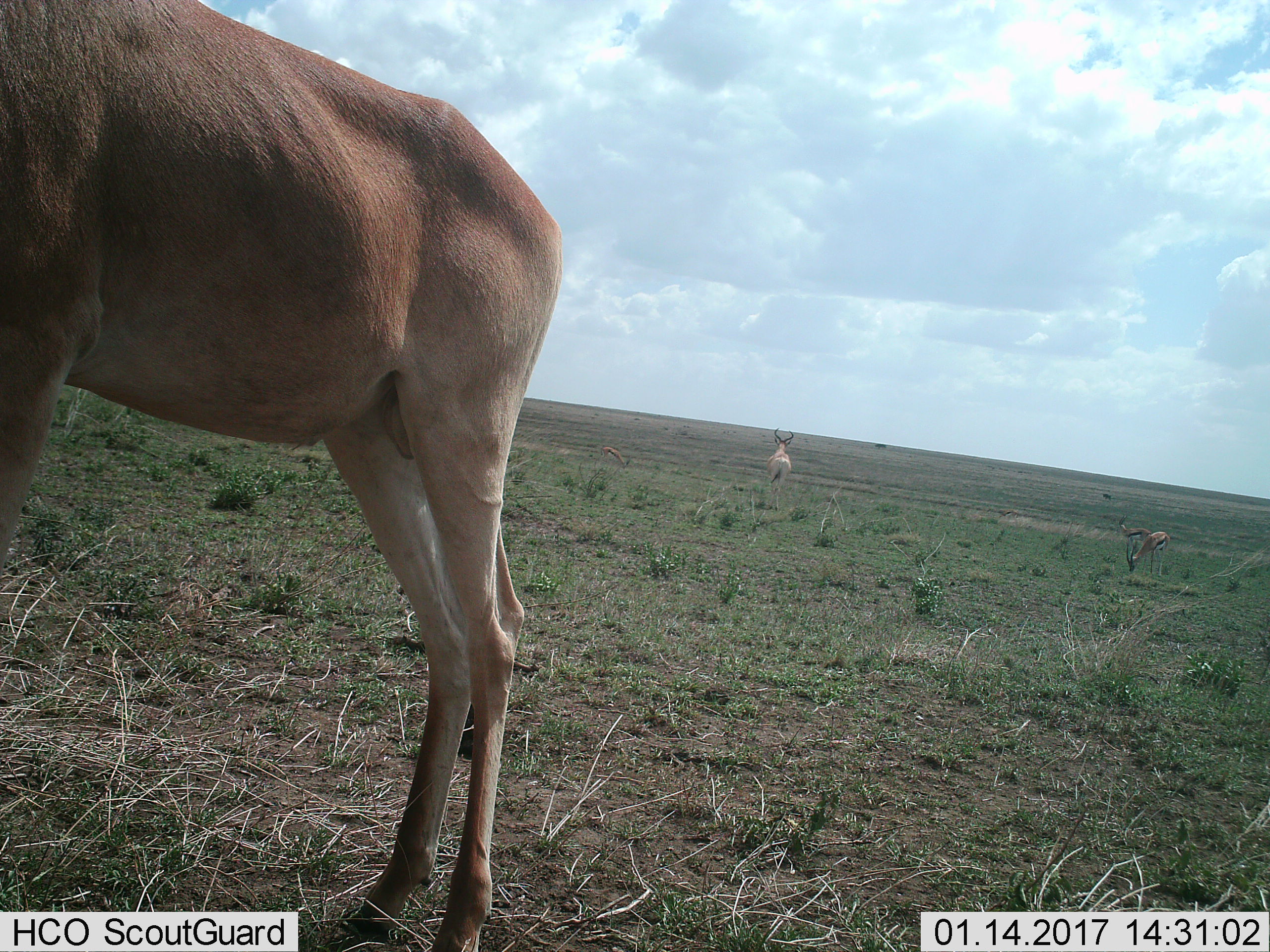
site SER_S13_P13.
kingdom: Animalia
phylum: Chordata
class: Mammalia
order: Artiodactyla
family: Bovidae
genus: Eudorcas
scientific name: Eudorcas thomsonii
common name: thomson's gazelle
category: gazellethomsons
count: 3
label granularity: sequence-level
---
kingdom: Animalia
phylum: Chordata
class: Mammalia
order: Artiodactyla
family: Bovidae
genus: Alcelaphus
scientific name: Alcelaphus buselaphus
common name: hartebeest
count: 2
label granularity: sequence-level